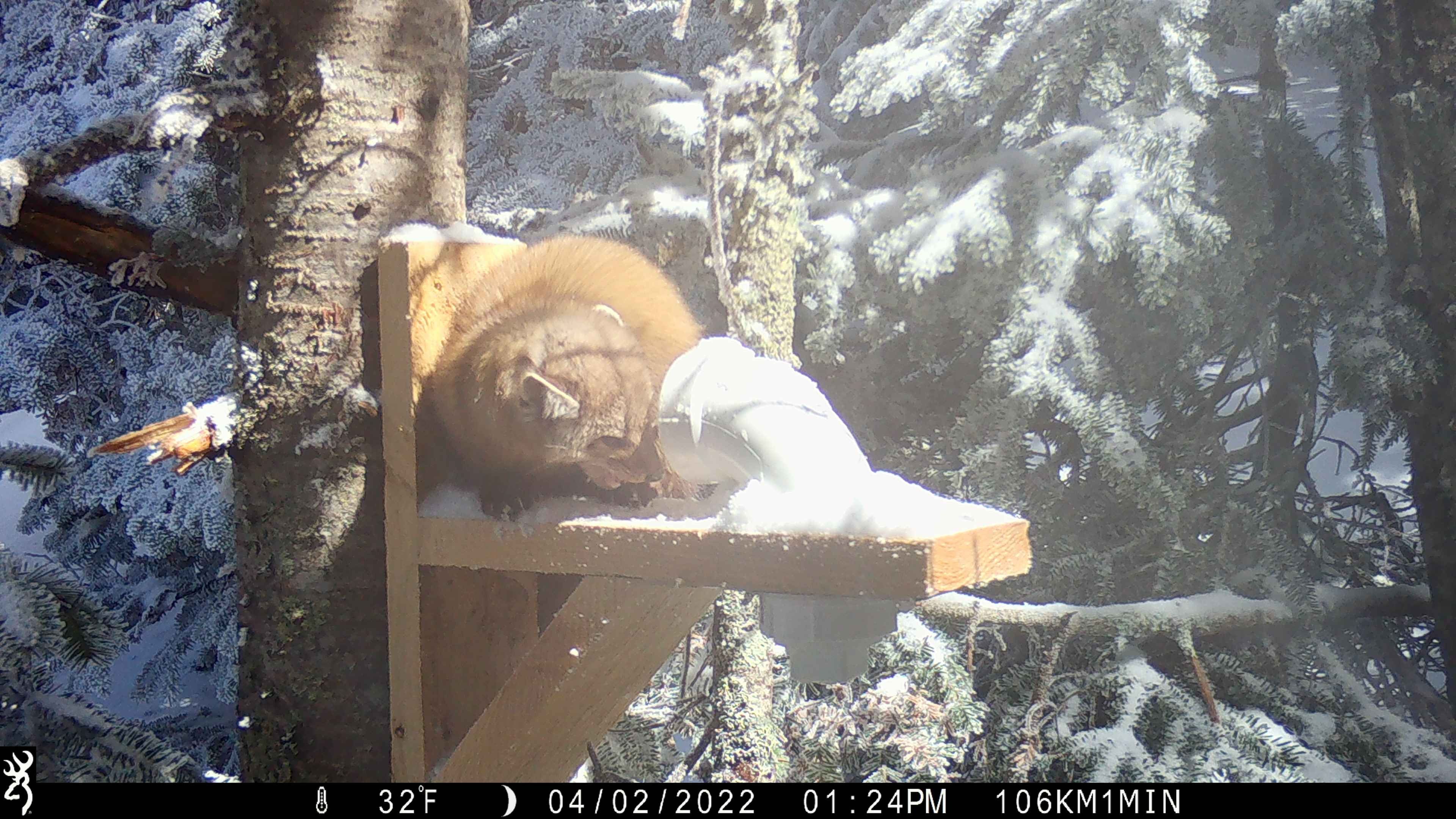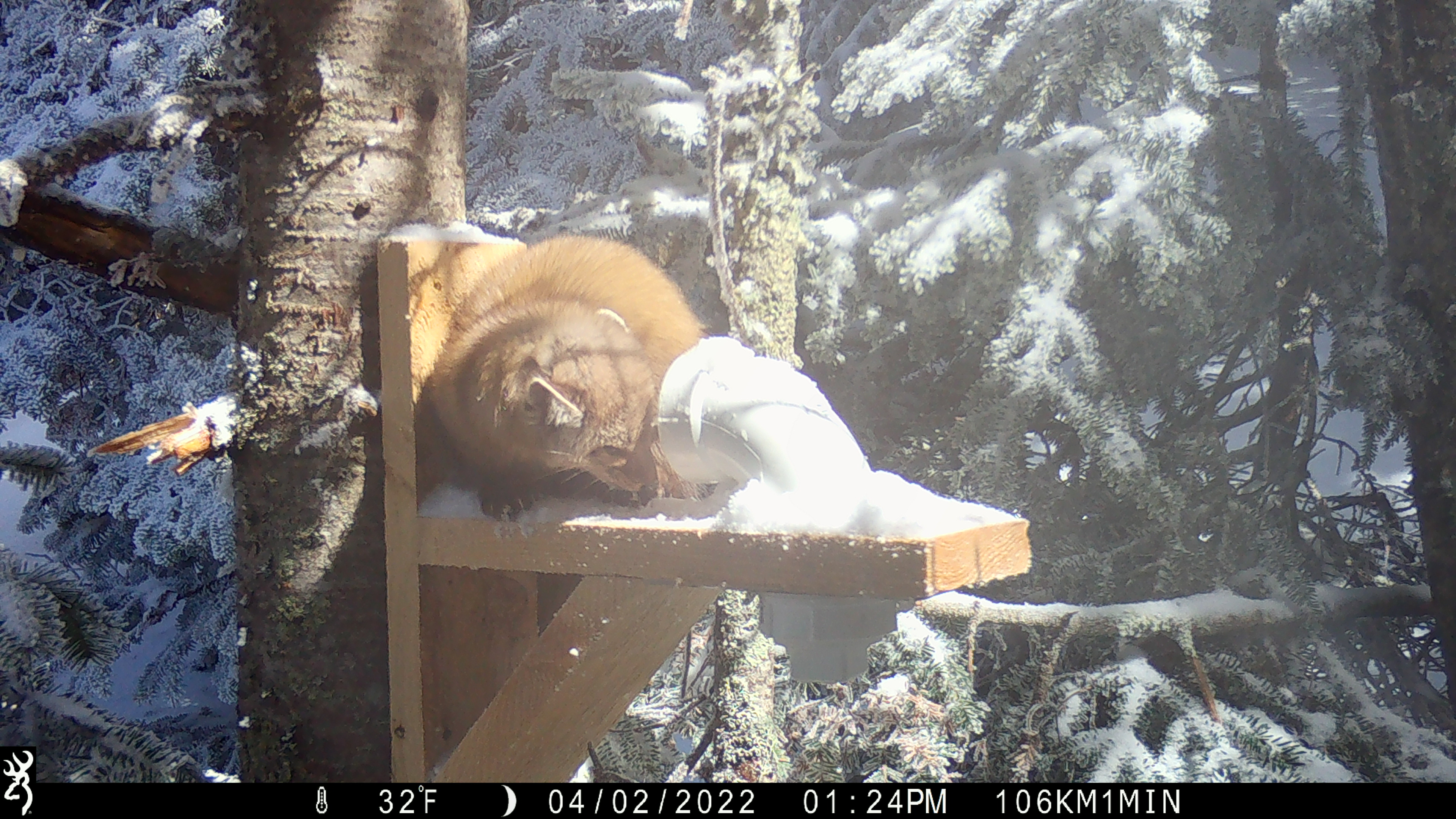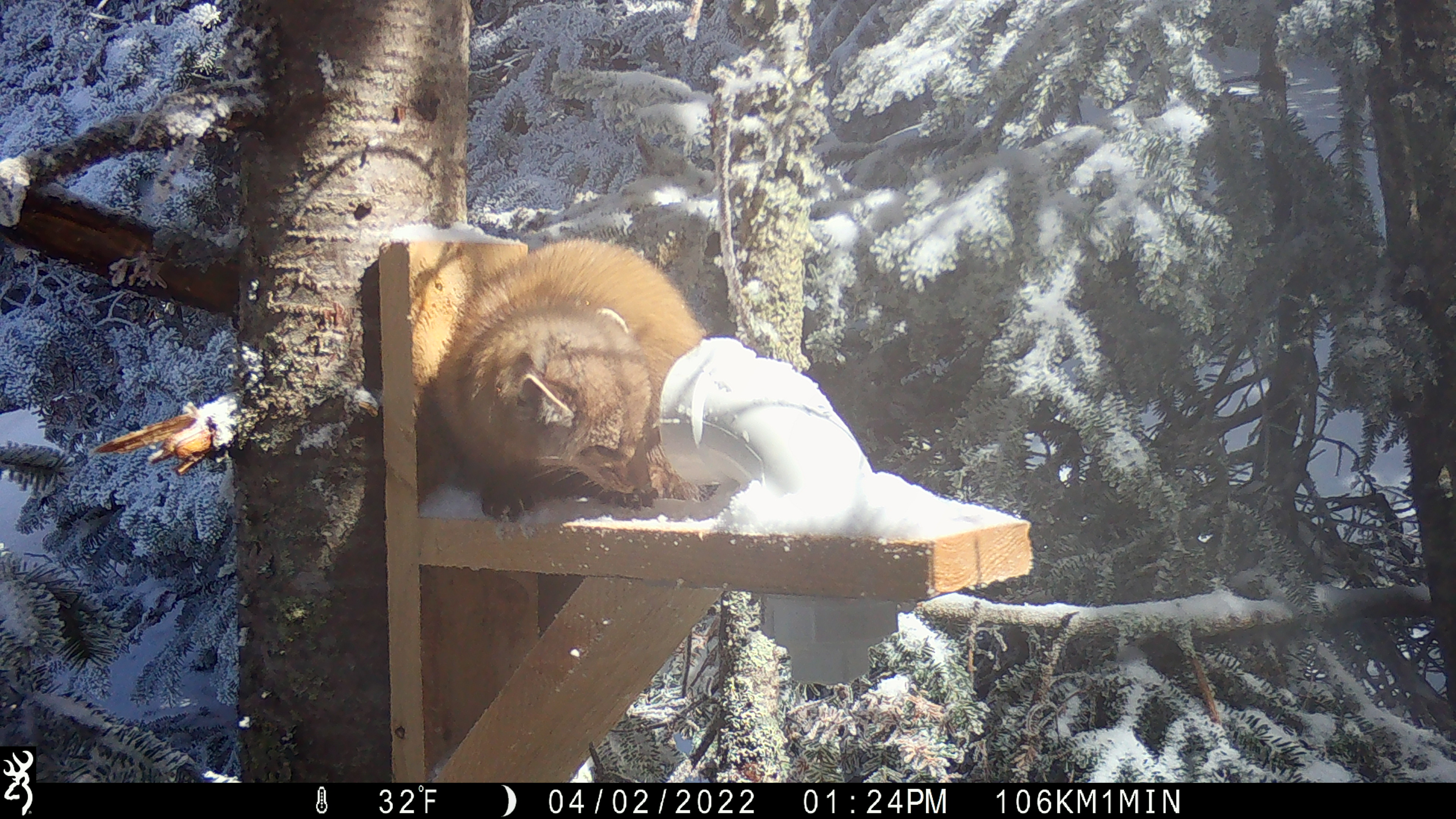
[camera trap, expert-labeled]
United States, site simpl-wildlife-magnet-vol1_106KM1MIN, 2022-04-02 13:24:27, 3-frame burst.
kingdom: Animalia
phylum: Chordata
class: Mammalia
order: Carnivora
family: Mustelidae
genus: Martes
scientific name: Martes americana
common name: american marten